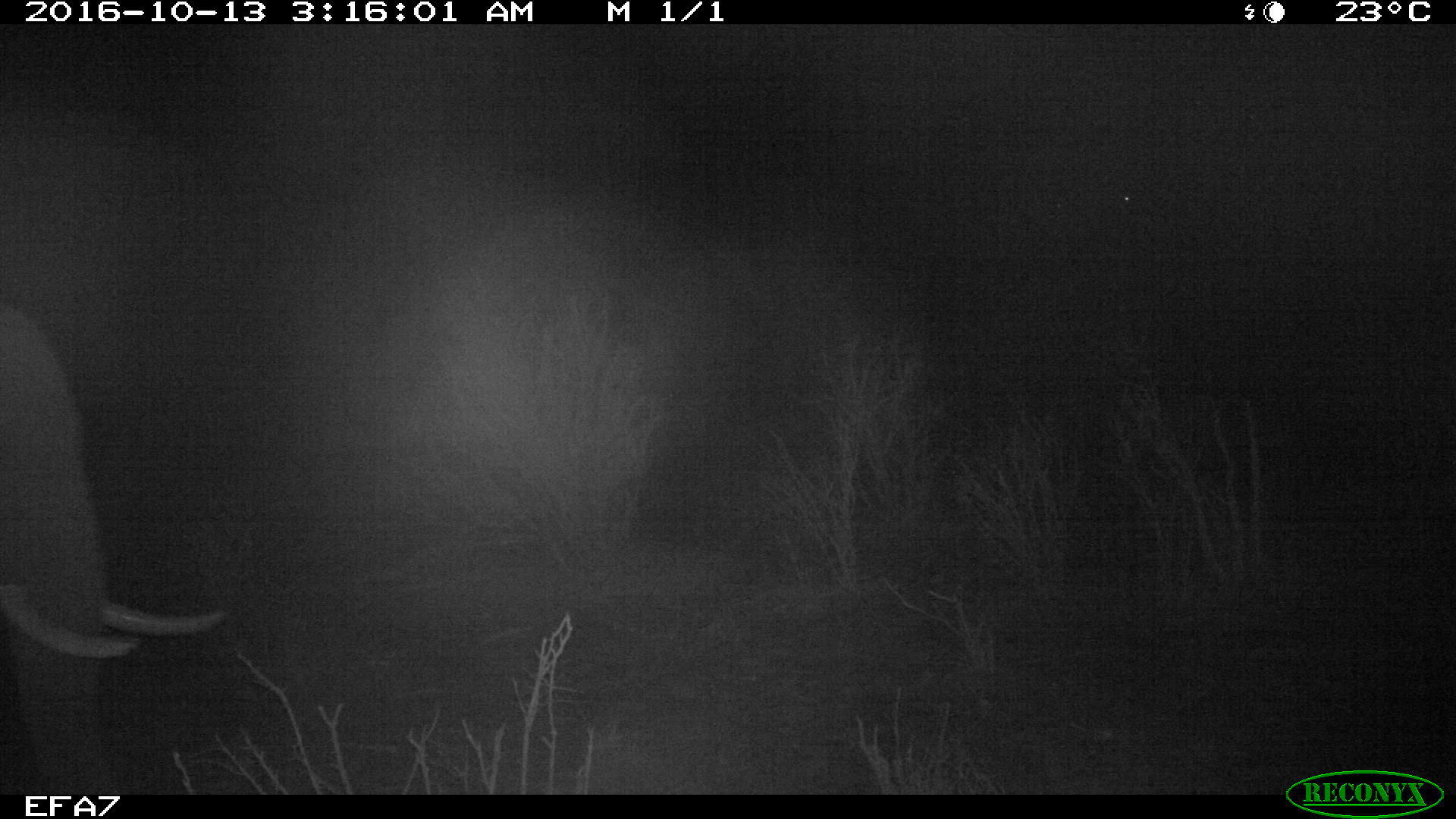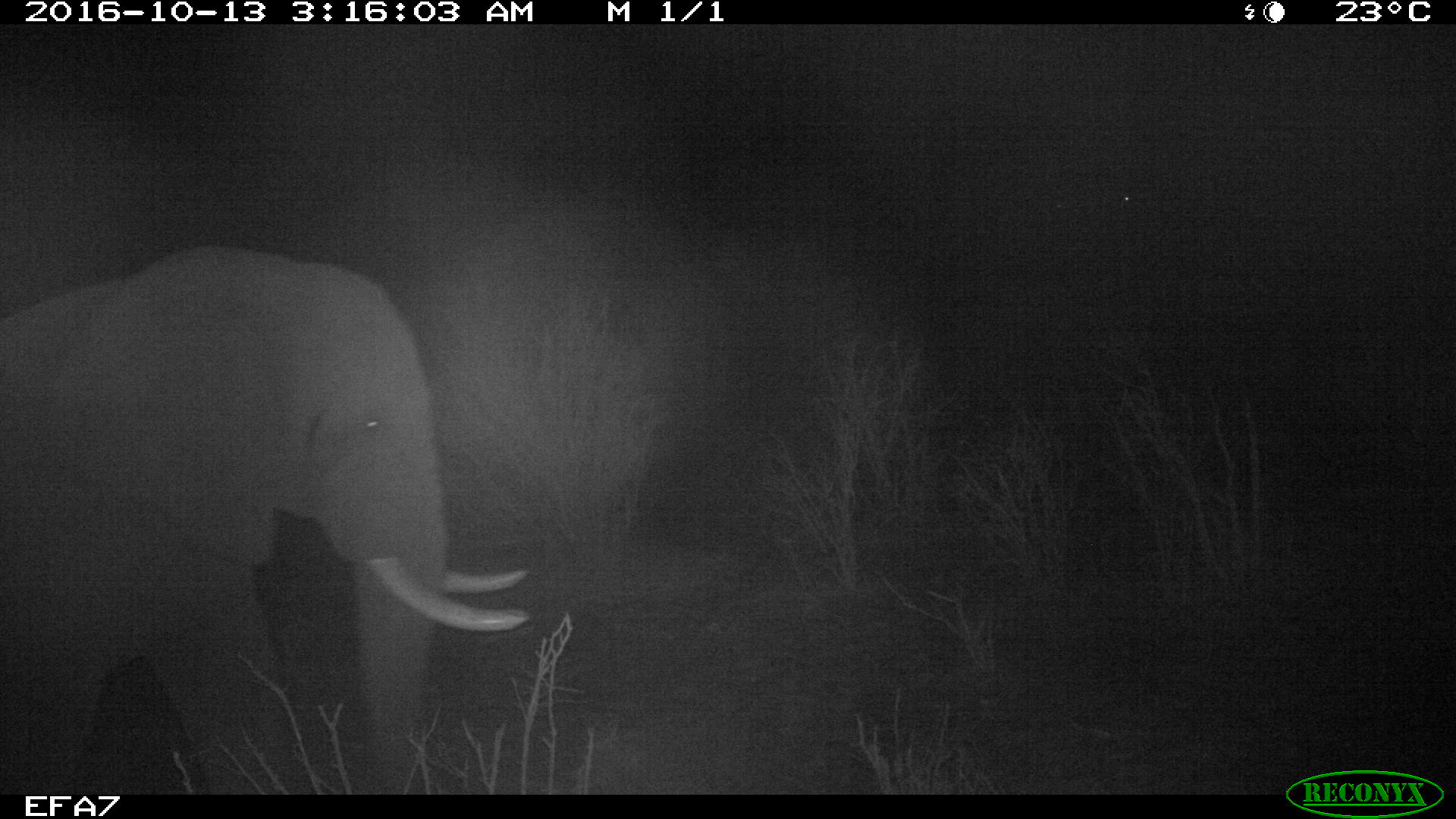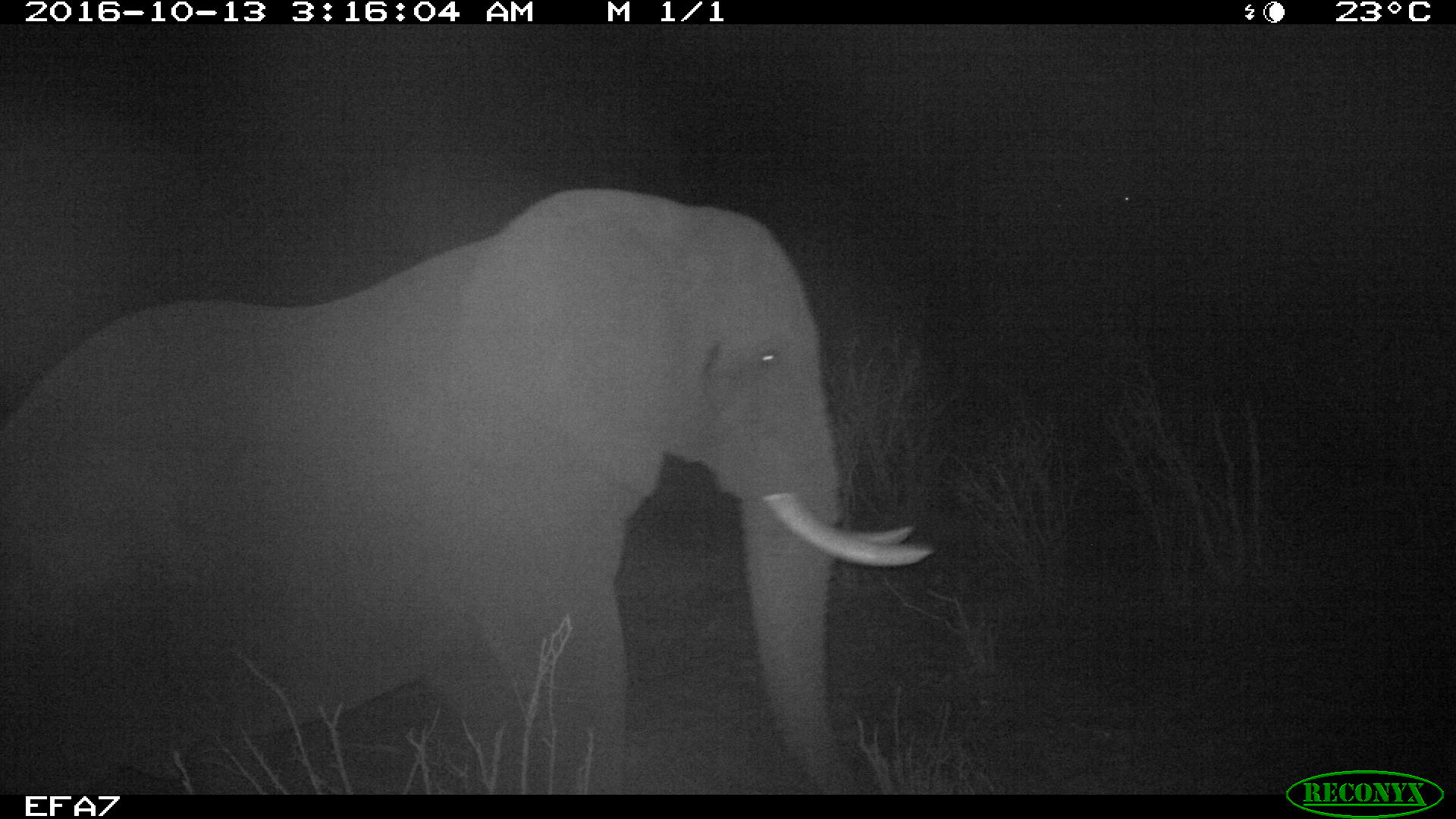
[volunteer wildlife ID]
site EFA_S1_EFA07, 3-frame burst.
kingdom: Animalia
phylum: Chordata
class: Mammalia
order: Proboscidea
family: Elephantidae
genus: Loxodonta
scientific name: Loxodonta africana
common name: african bush elephant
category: elephant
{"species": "elephant (african bush elephant) (Loxodonta africana)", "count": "1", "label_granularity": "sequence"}